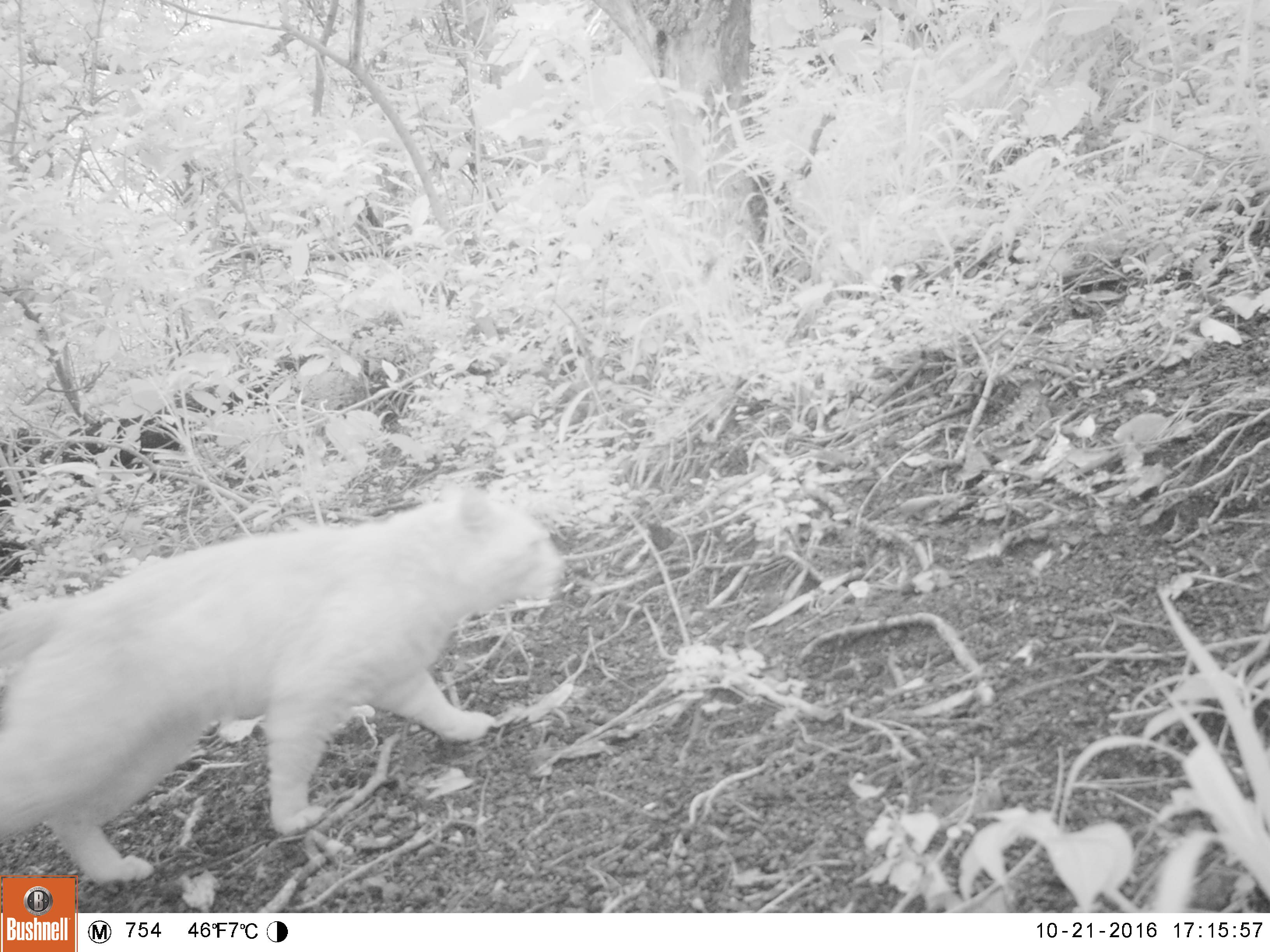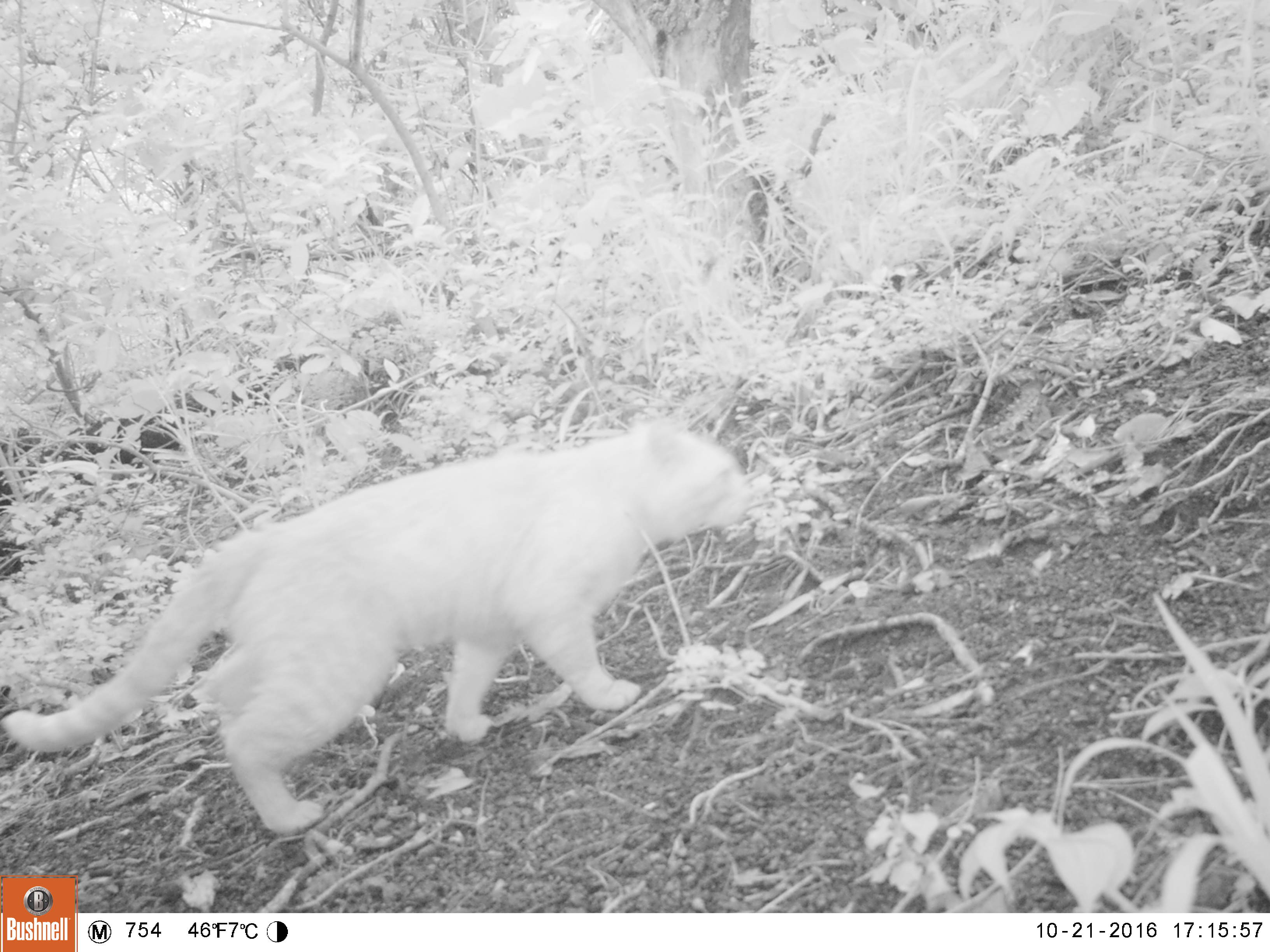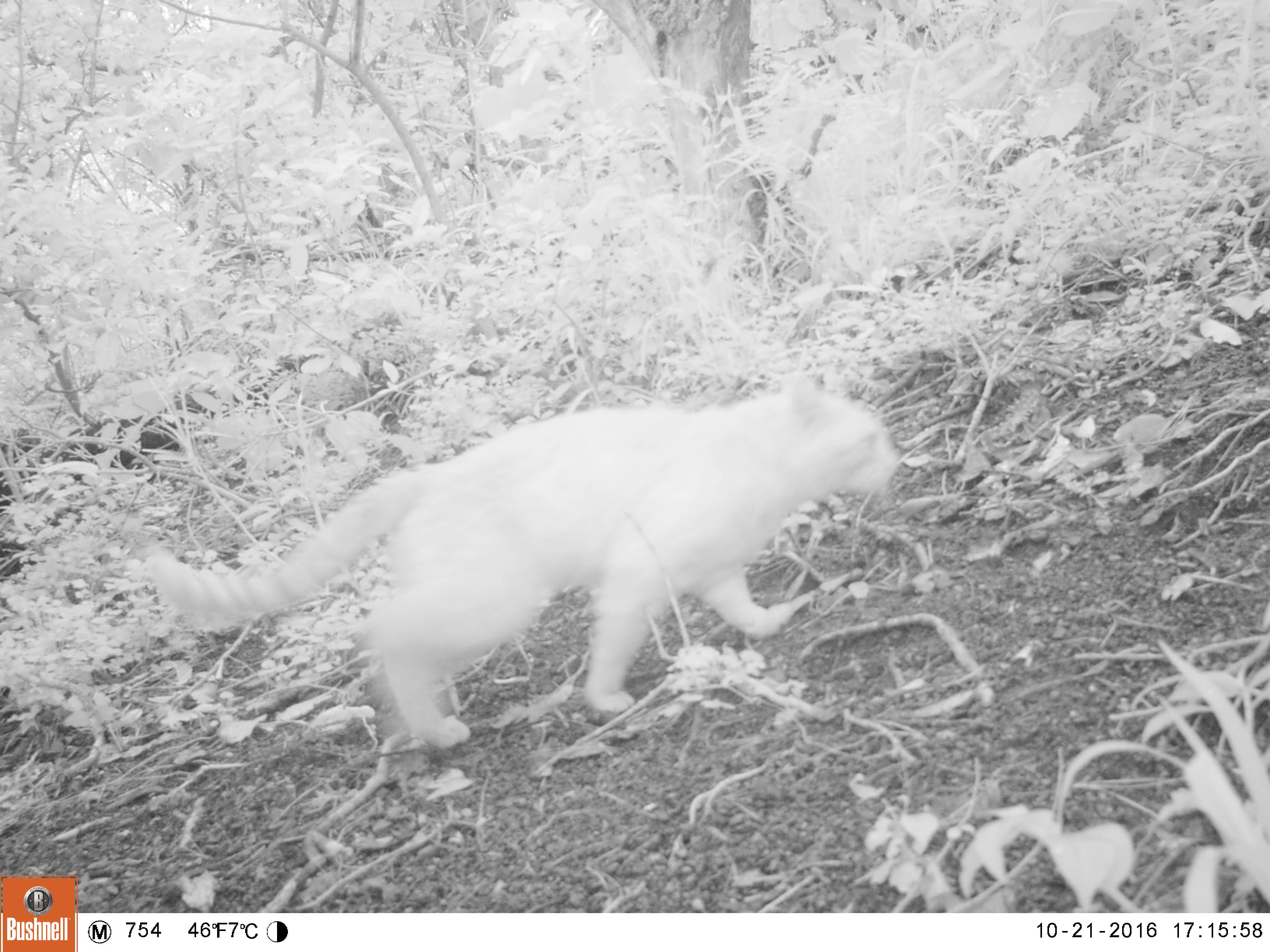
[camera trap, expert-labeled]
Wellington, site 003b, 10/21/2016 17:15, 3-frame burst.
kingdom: Animalia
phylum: Chordata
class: Mammalia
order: Carnivora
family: Felidae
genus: Felis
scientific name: Felis catus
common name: cat